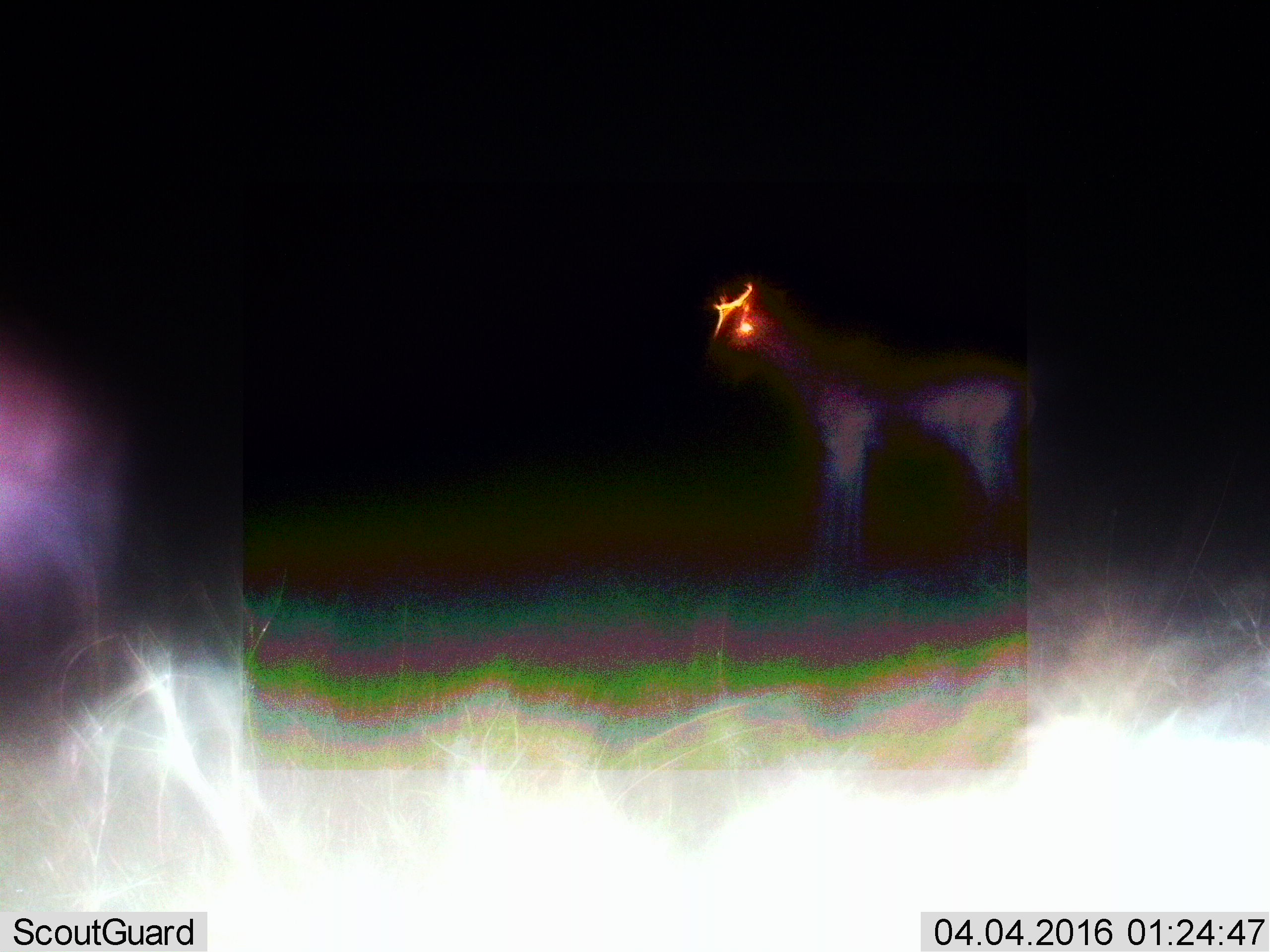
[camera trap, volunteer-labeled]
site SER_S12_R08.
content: unidentified animal